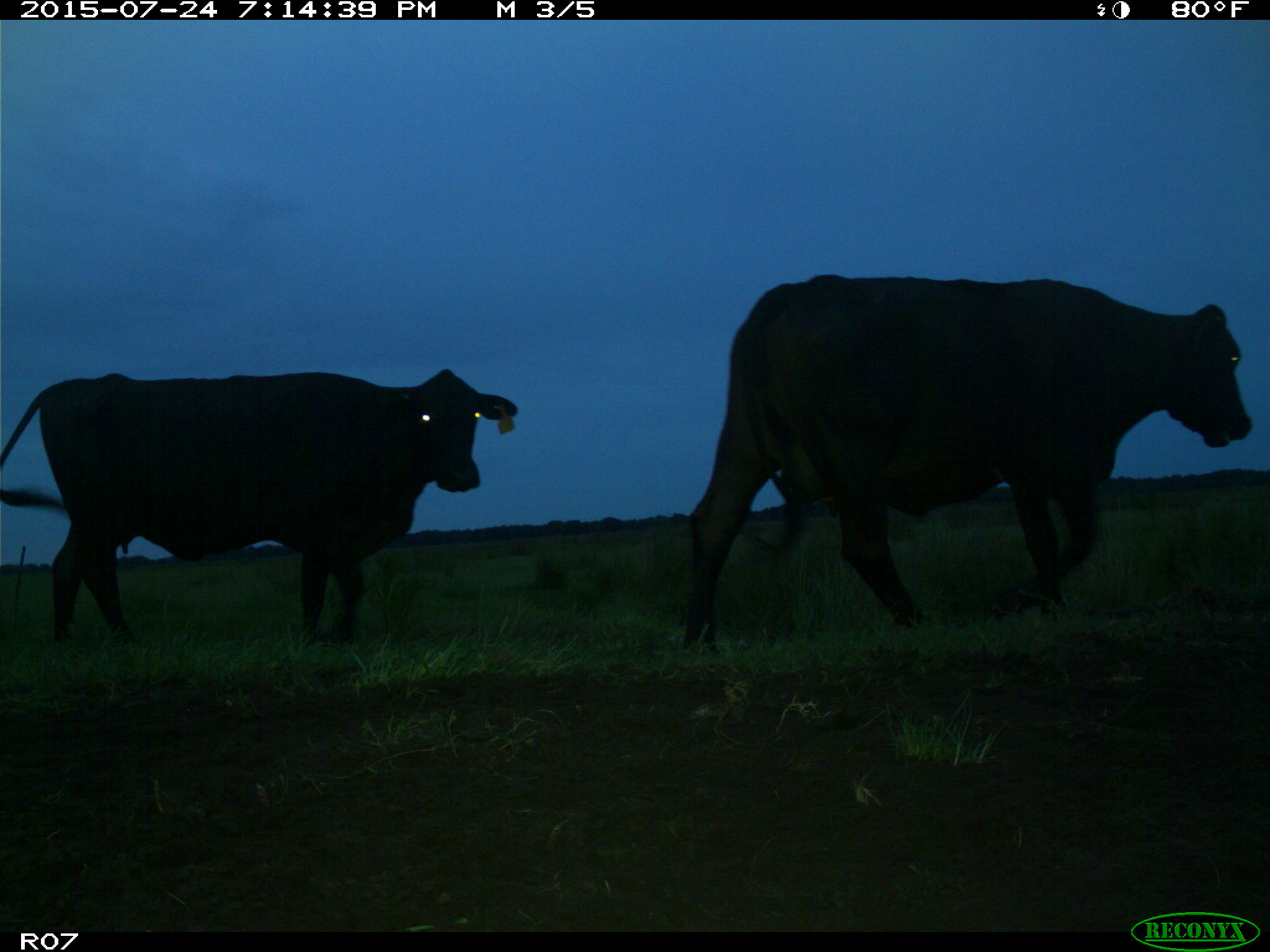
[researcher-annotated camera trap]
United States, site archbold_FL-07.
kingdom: Animalia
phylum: Chordata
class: Mammalia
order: Artiodactyla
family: Bovidae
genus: Bos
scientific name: Bos taurus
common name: domestic cow